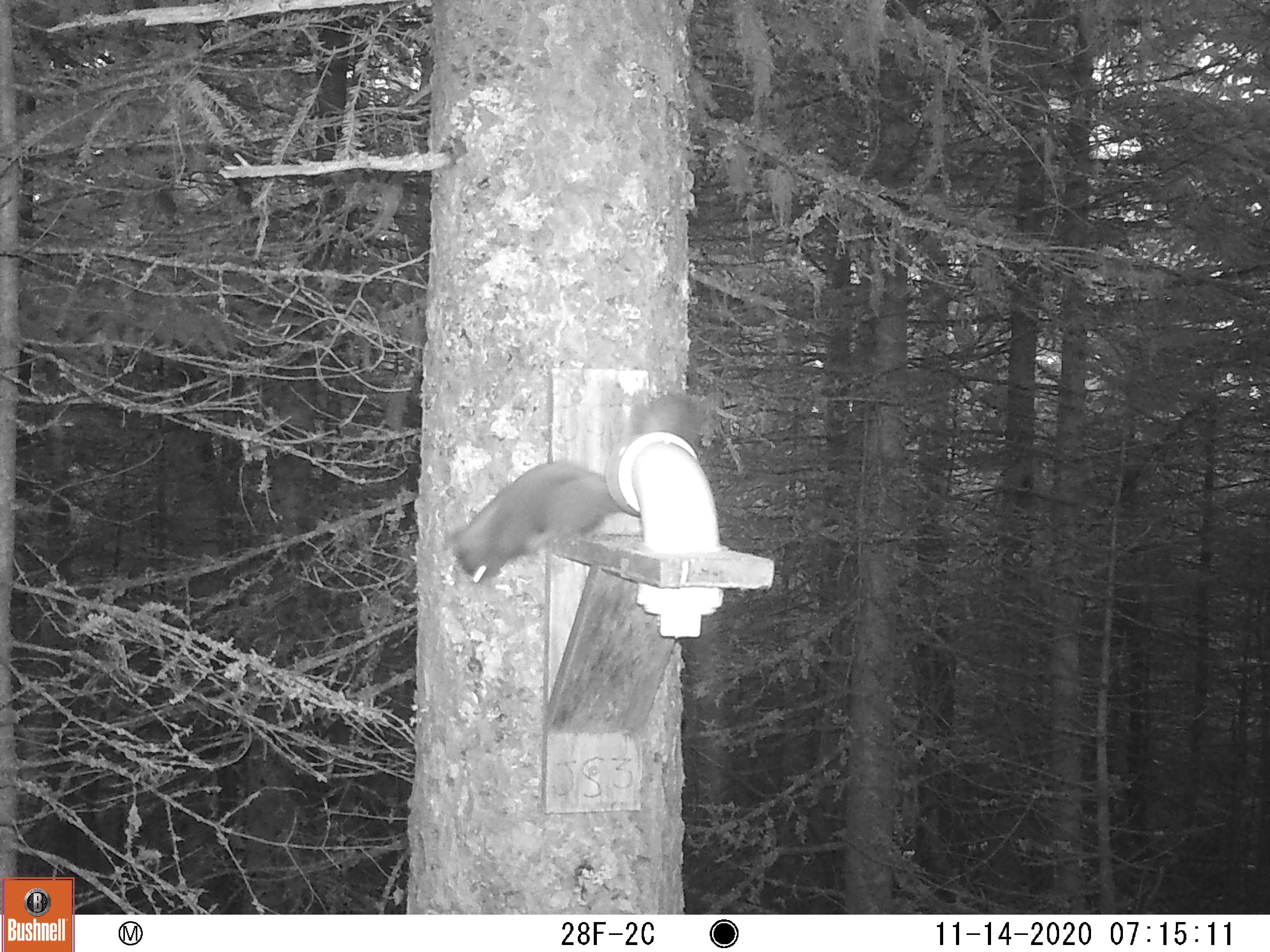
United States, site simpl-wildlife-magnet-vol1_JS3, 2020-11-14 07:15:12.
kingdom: Animalia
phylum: Chordata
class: Mammalia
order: Rodentia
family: Sciuridae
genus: Glaucomys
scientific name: Glaucomys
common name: flying squirrel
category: flying squirrel sp.